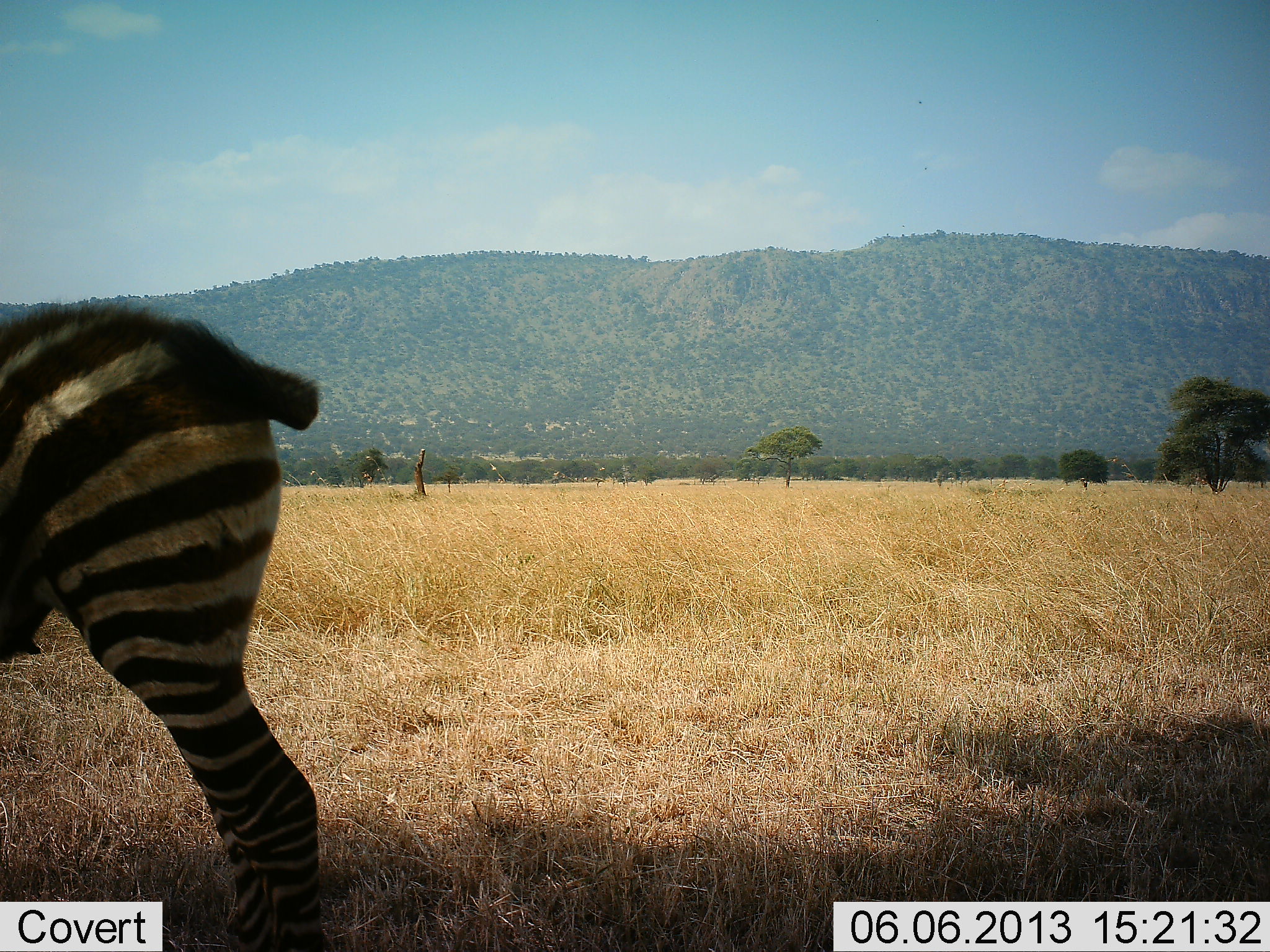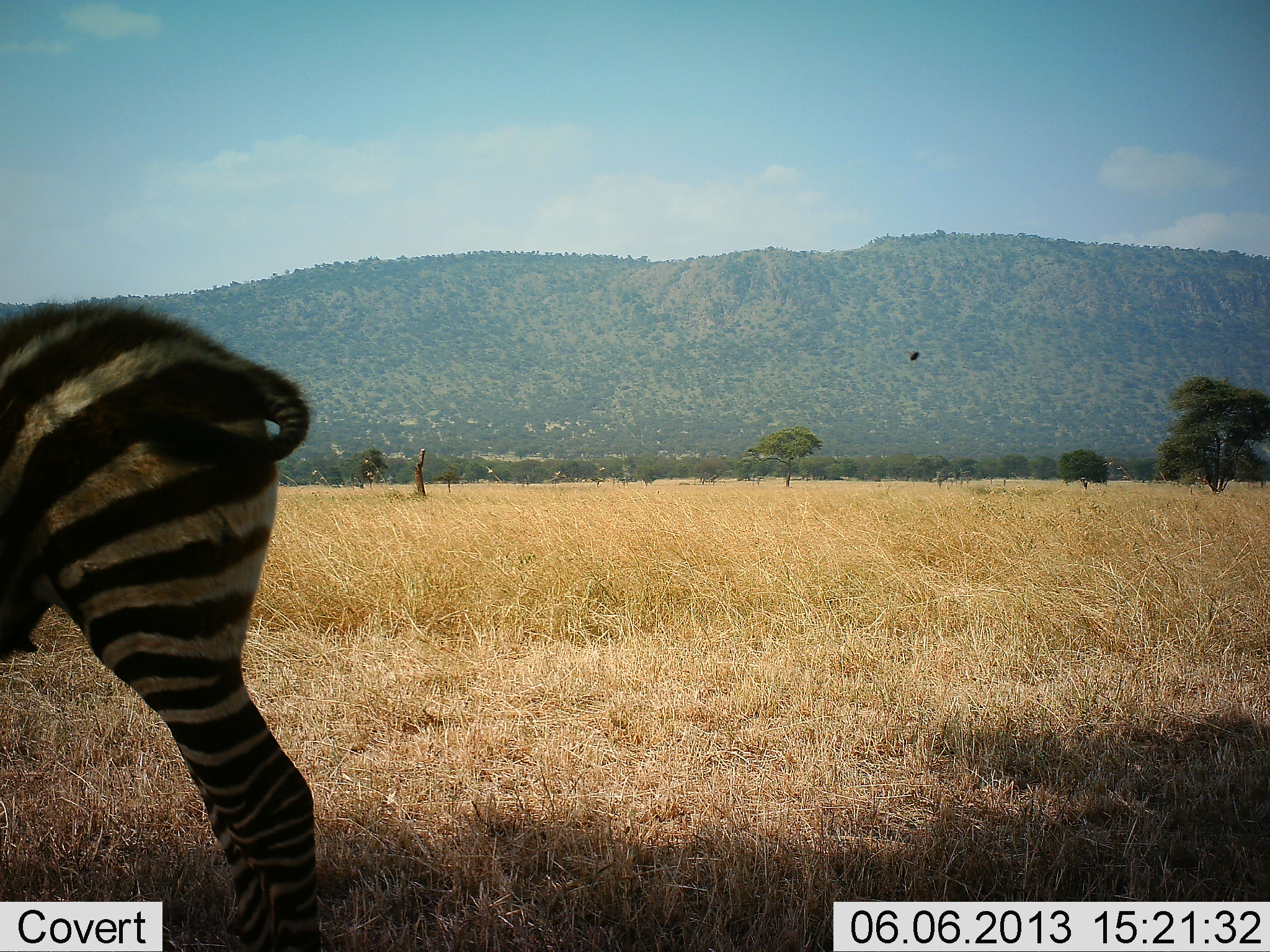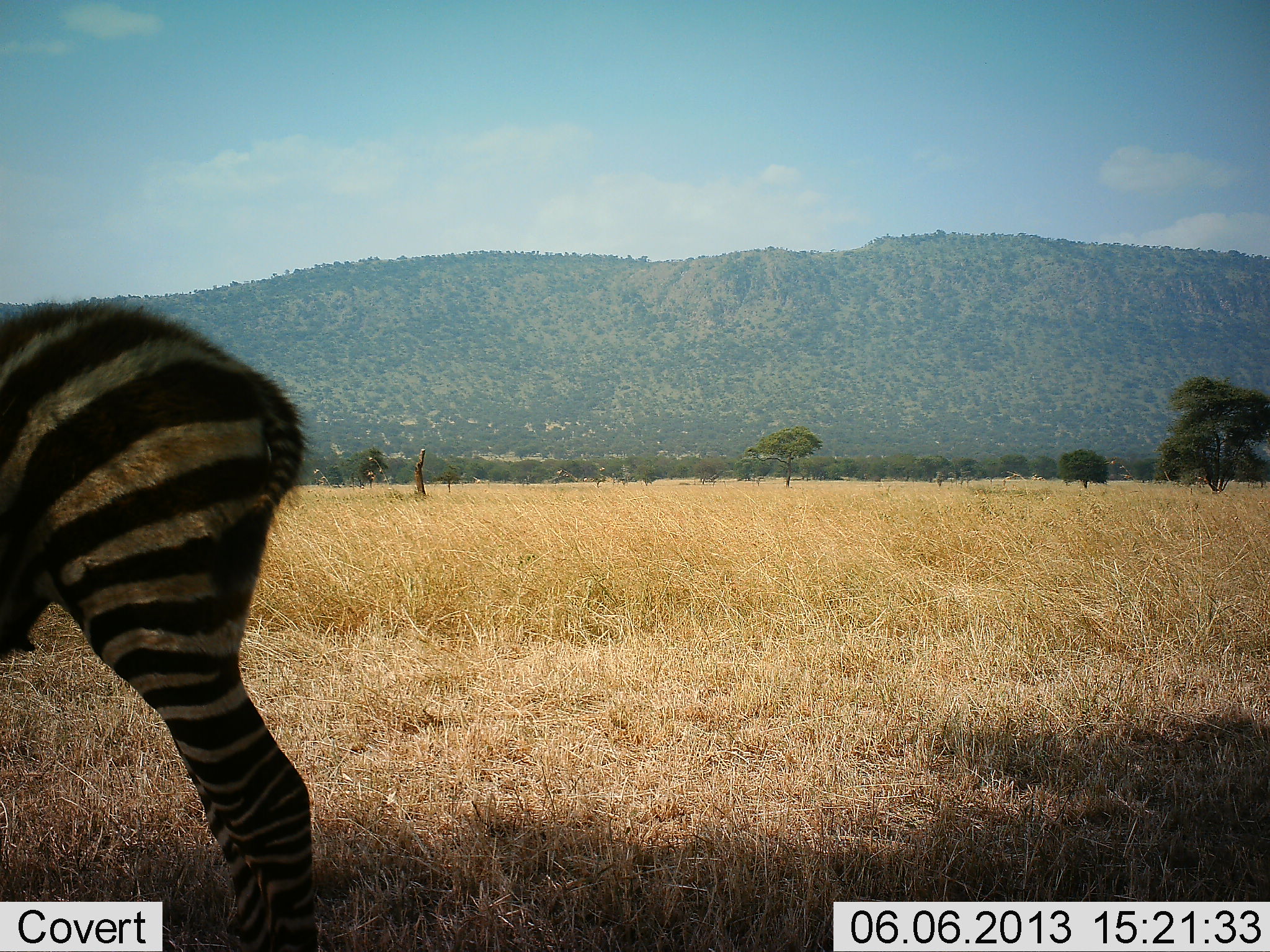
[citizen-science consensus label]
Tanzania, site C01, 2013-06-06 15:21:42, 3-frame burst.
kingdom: Animalia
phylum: Chordata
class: Mammalia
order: Perissodactyla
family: Equidae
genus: Equus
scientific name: Equus quagga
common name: plains zebra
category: zebra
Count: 1.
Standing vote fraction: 92%.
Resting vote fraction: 0%.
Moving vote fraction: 8%.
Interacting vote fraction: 0%.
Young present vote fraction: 8%.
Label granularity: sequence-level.